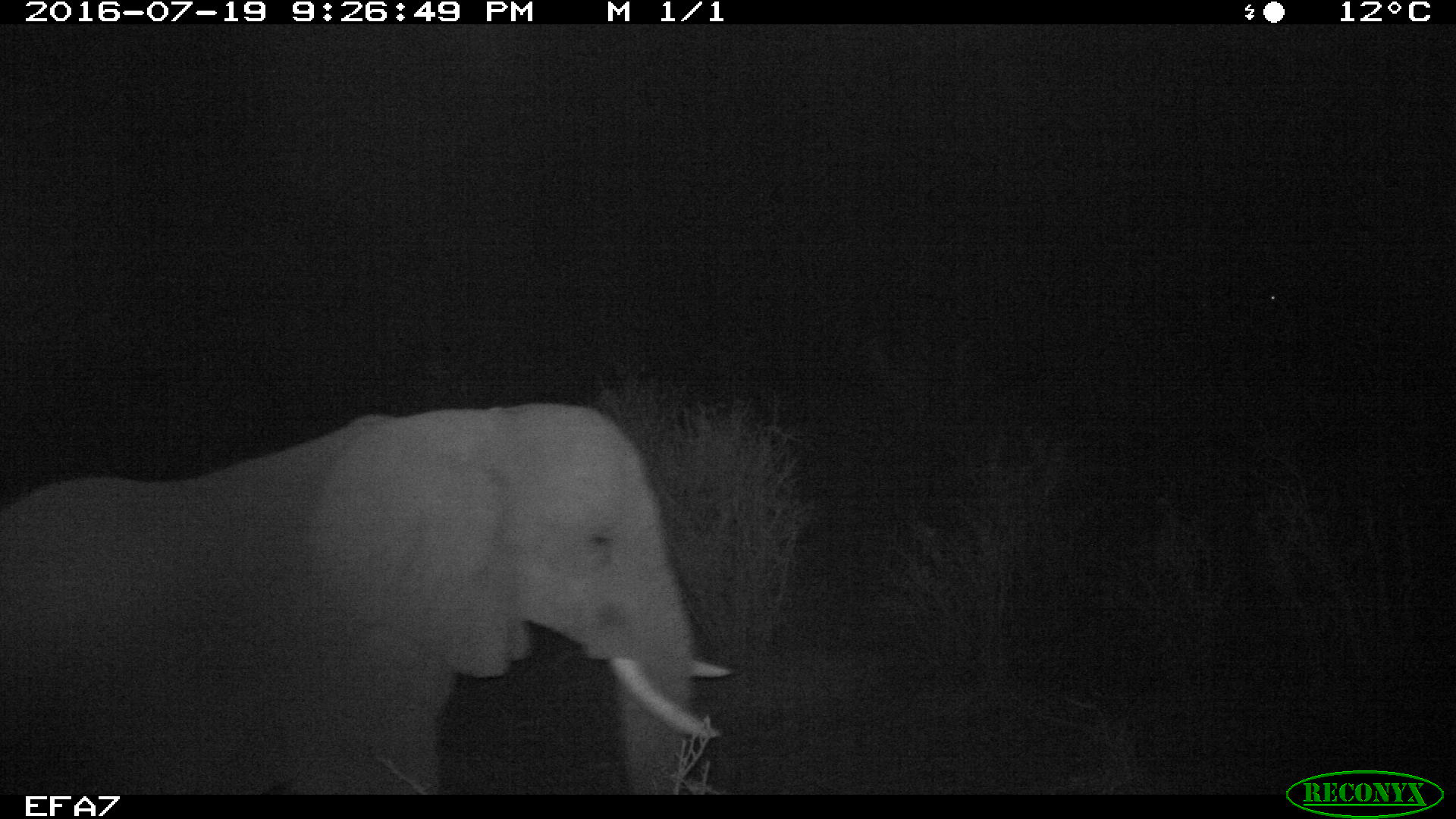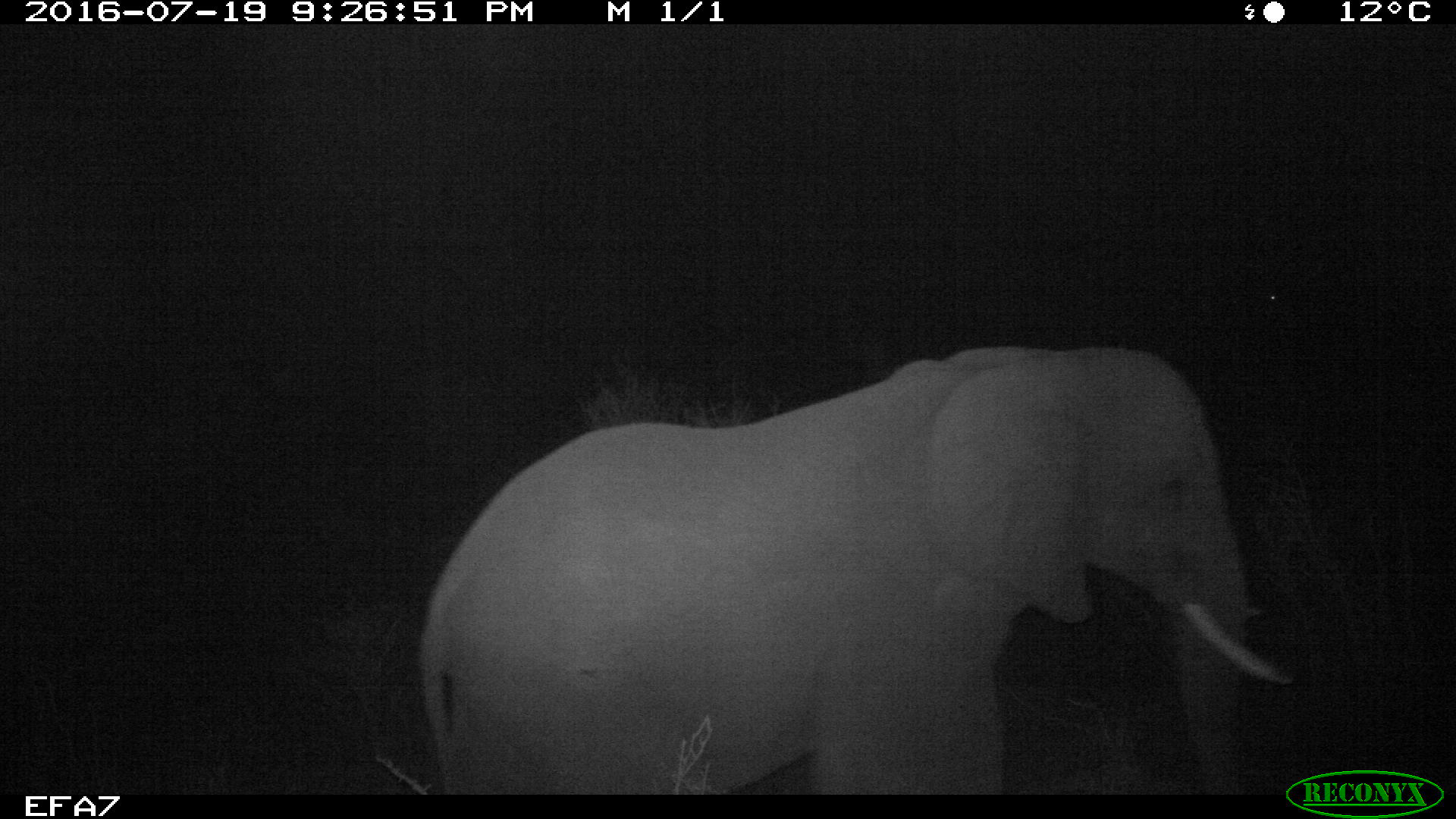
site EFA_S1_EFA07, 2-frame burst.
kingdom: Animalia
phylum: Chordata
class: Mammalia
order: Proboscidea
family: Elephantidae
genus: Loxodonta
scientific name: Loxodonta africana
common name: african bush elephant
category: elephant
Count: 1.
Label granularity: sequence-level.